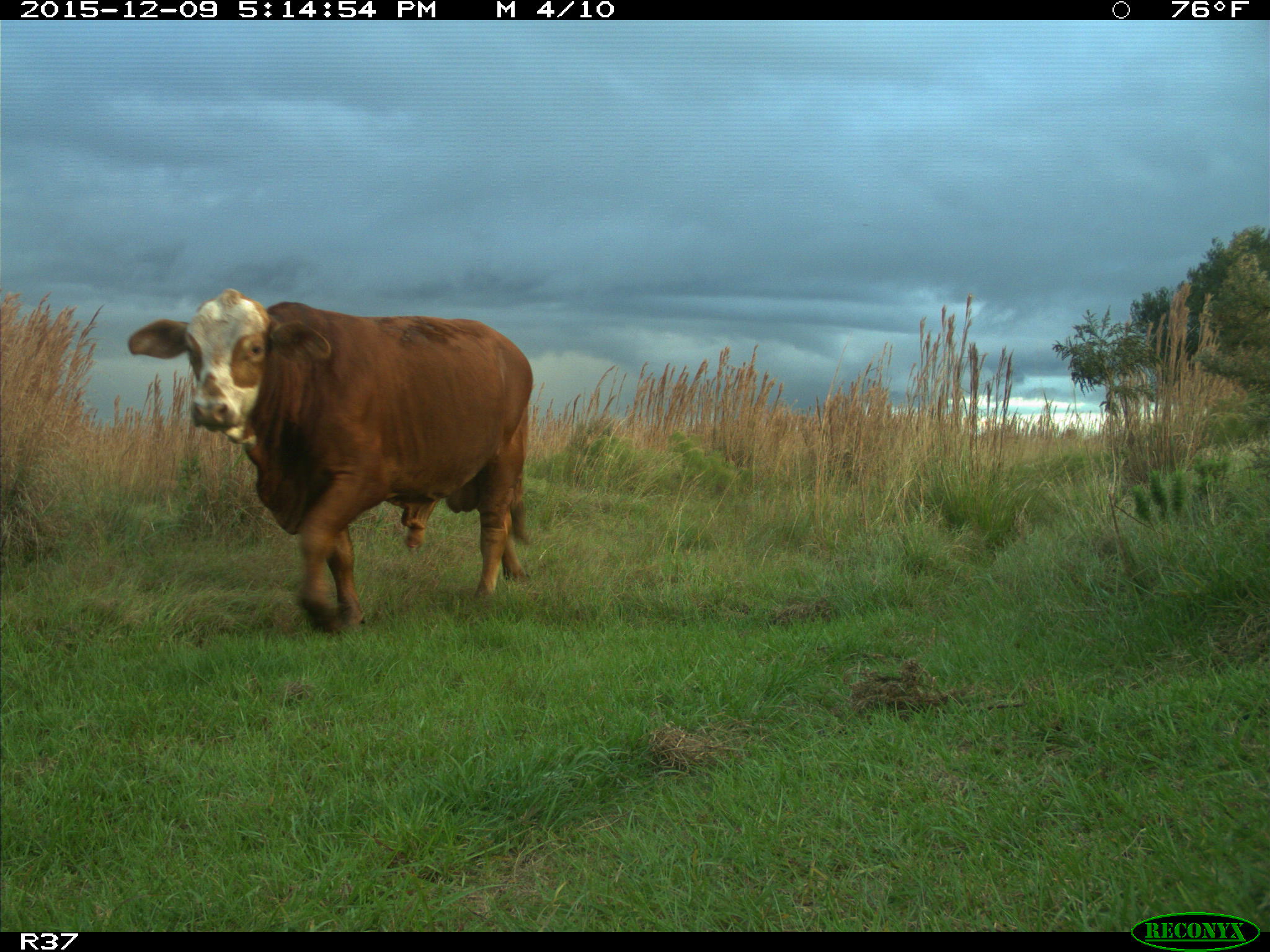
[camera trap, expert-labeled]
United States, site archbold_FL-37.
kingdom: Animalia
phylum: Chordata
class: Mammalia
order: Artiodactyla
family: Bovidae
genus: Bos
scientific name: Bos taurus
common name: domestic cow